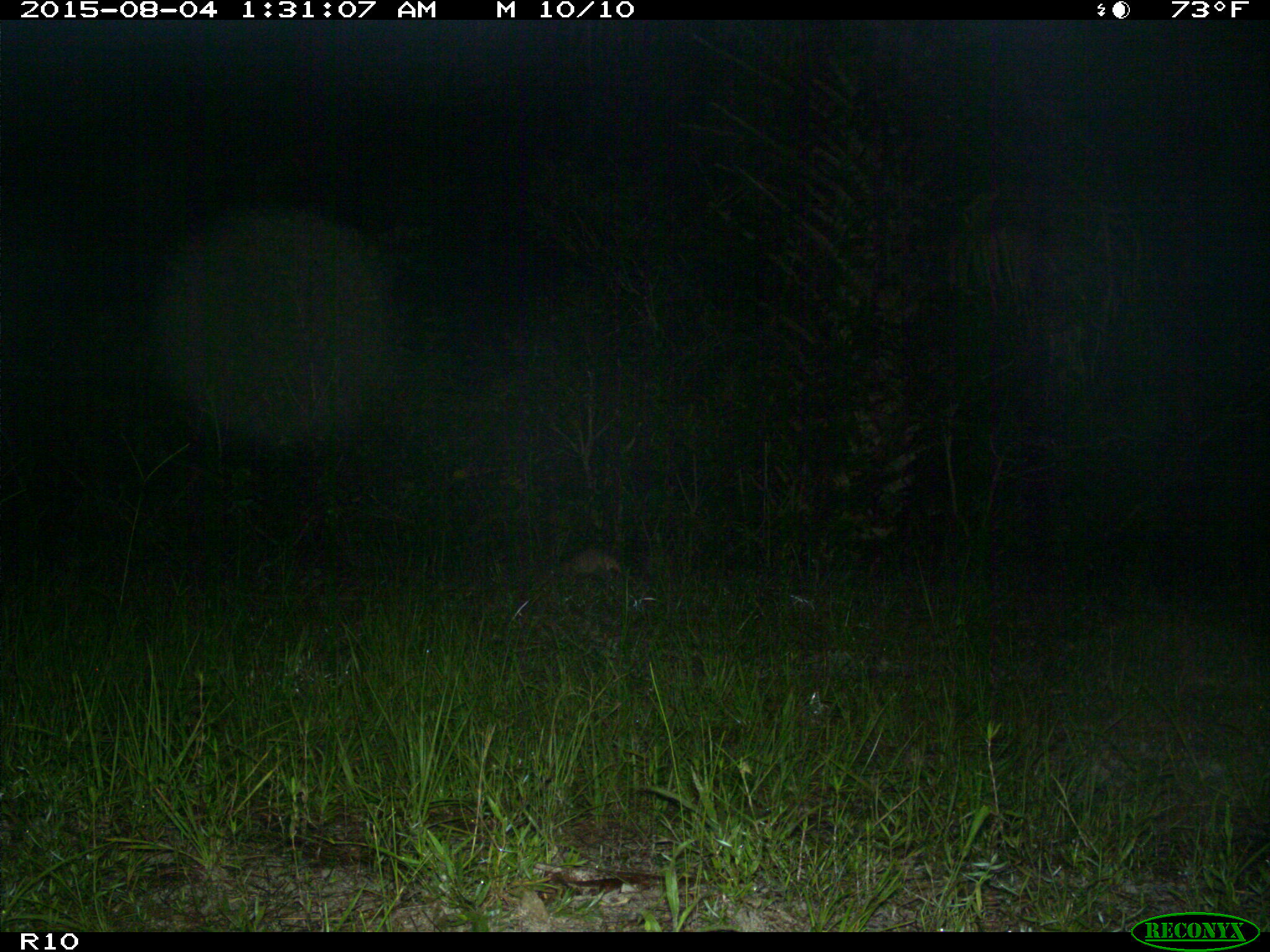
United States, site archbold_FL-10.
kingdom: Animalia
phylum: Chordata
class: Mammalia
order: Cingulata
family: Dasypodidae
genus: Dasypus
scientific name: Dasypus novemcinctus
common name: nine-banded armadillo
Dasypus novemcinctus (nine-banded armadillo).